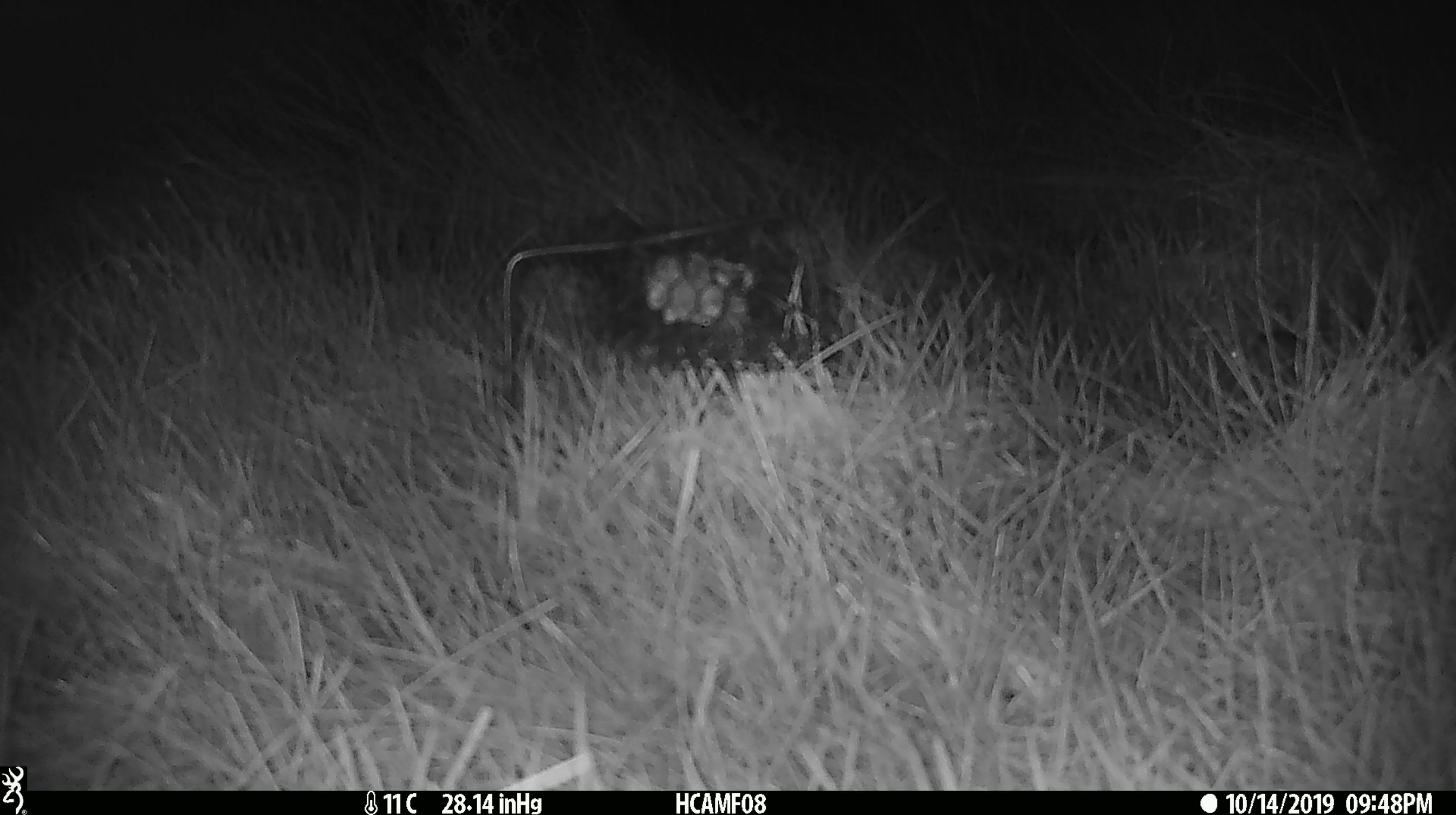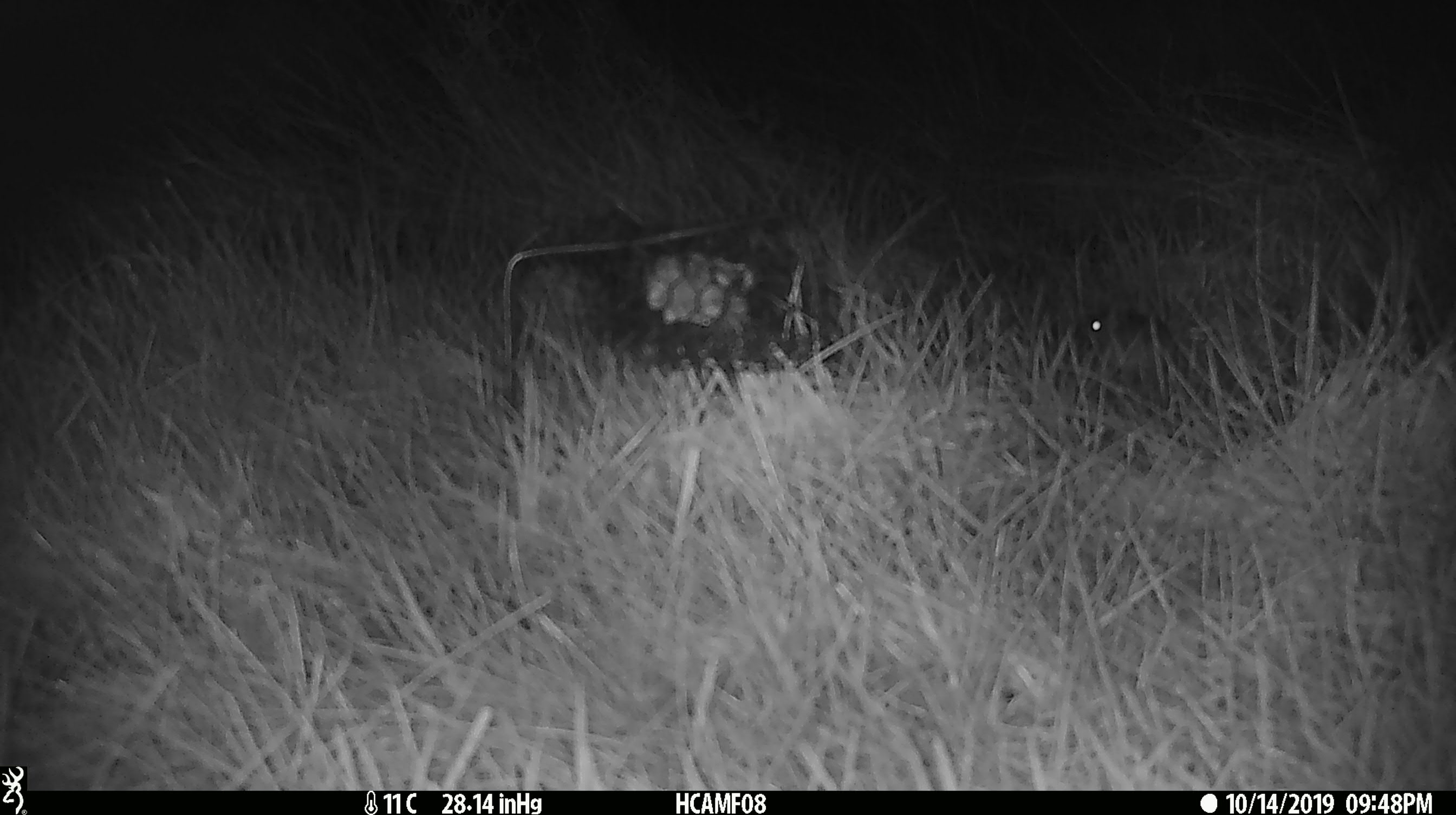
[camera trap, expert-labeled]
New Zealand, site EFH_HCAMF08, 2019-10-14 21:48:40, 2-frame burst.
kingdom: Animalia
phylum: Chordata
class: Mammalia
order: Rodentia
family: Muridae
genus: Mus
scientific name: Mus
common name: mouse